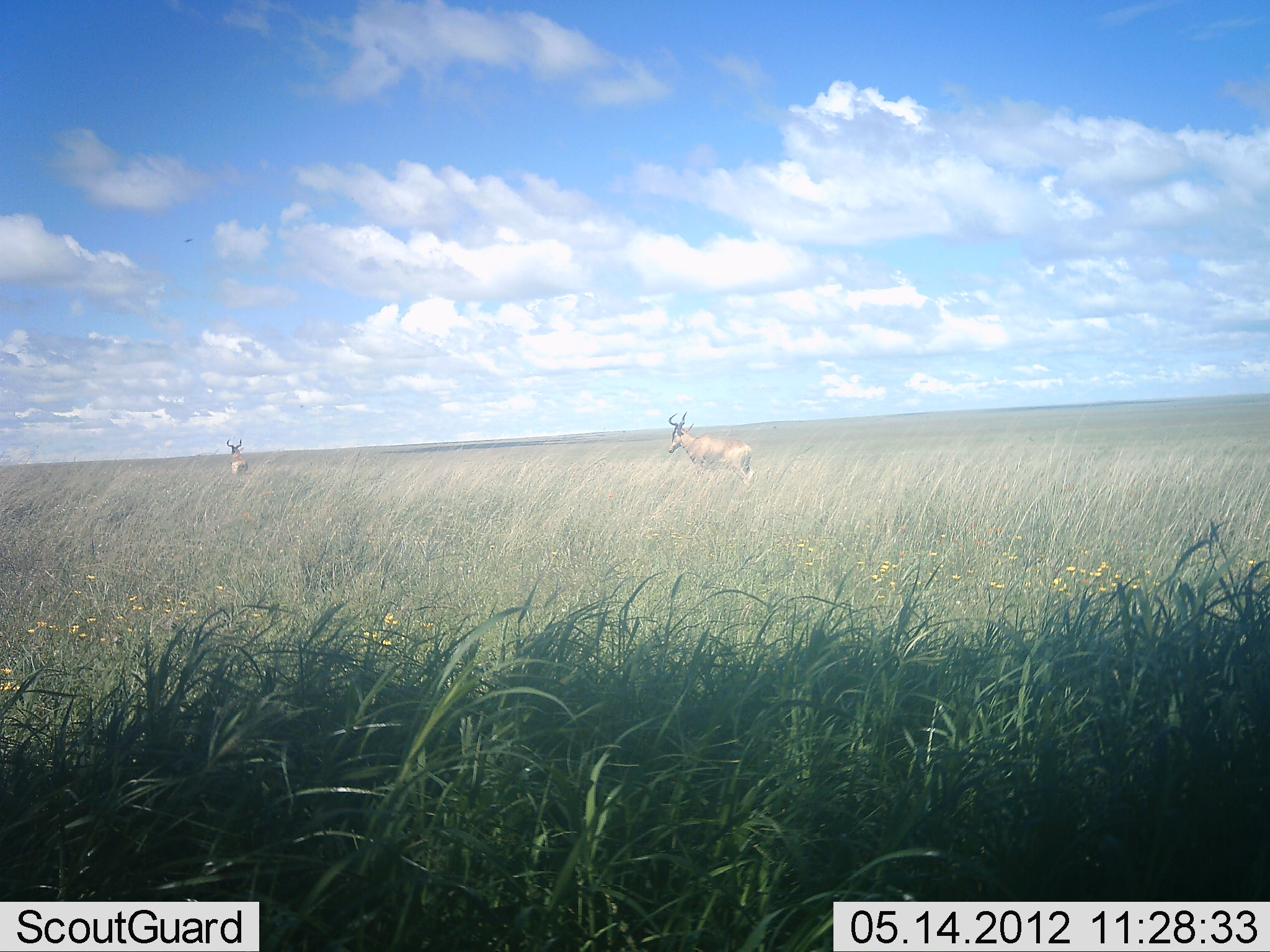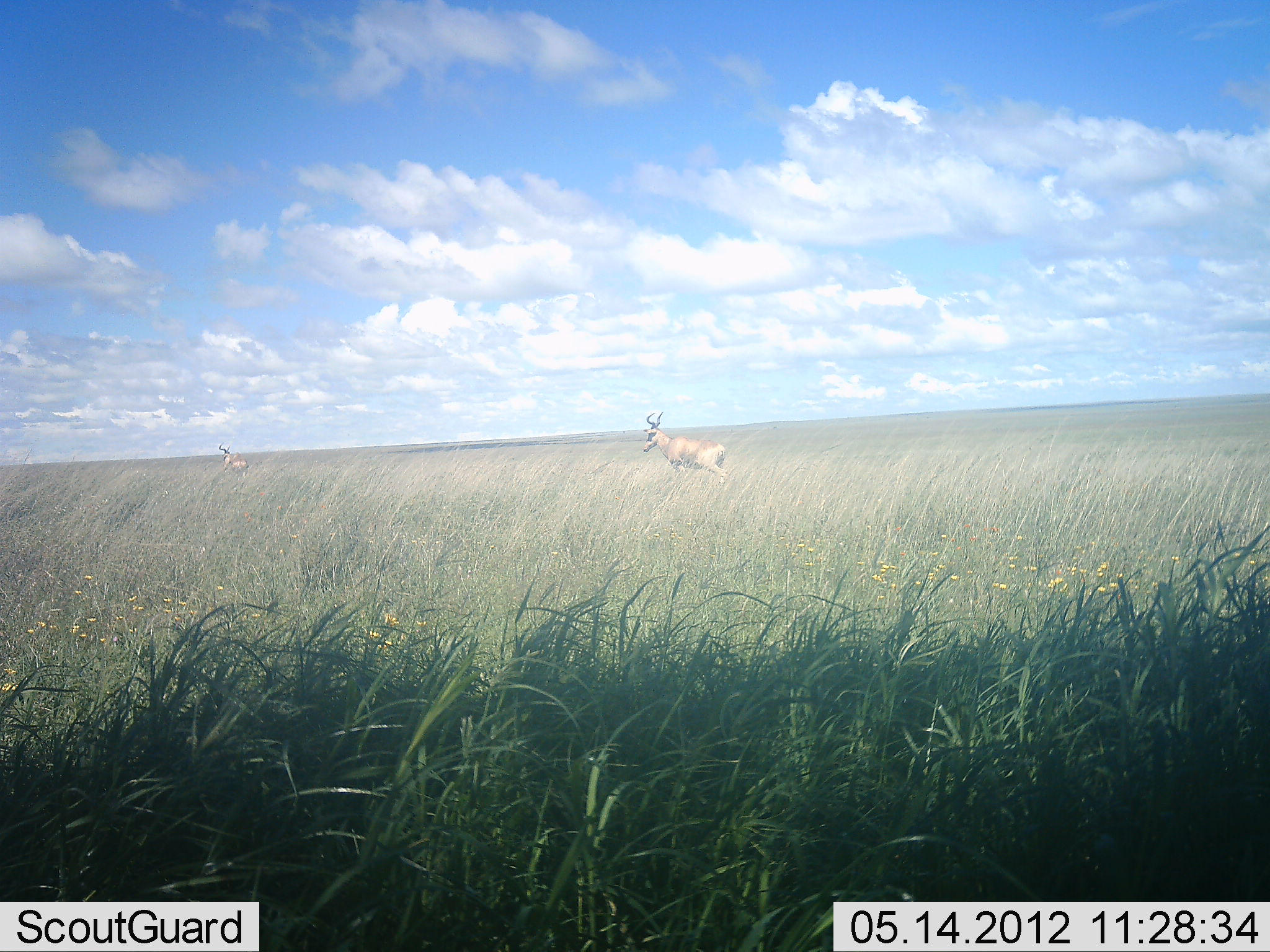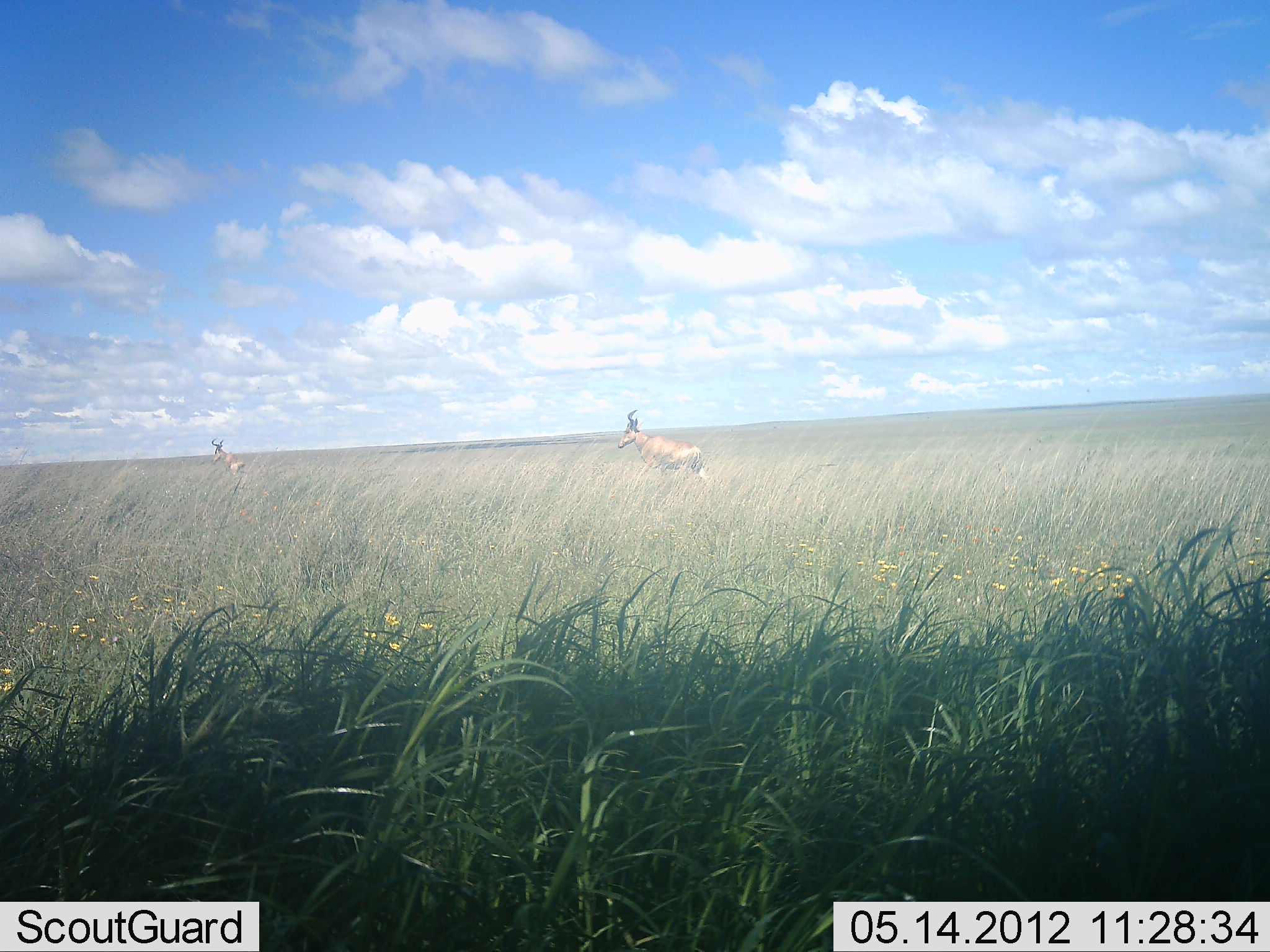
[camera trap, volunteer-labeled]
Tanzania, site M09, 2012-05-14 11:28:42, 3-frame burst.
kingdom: Animalia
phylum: Chordata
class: Mammalia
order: Artiodactyla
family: Bovidae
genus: Alcelaphus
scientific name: Alcelaphus buselaphus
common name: hartebeest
Hartebeest (Alcelaphus buselaphus), count 2. Behavior (volunteer vote fractions): standing 5%, resting 0%, moving 95%, interacting 0%. Young present (vote fraction): 0%. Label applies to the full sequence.